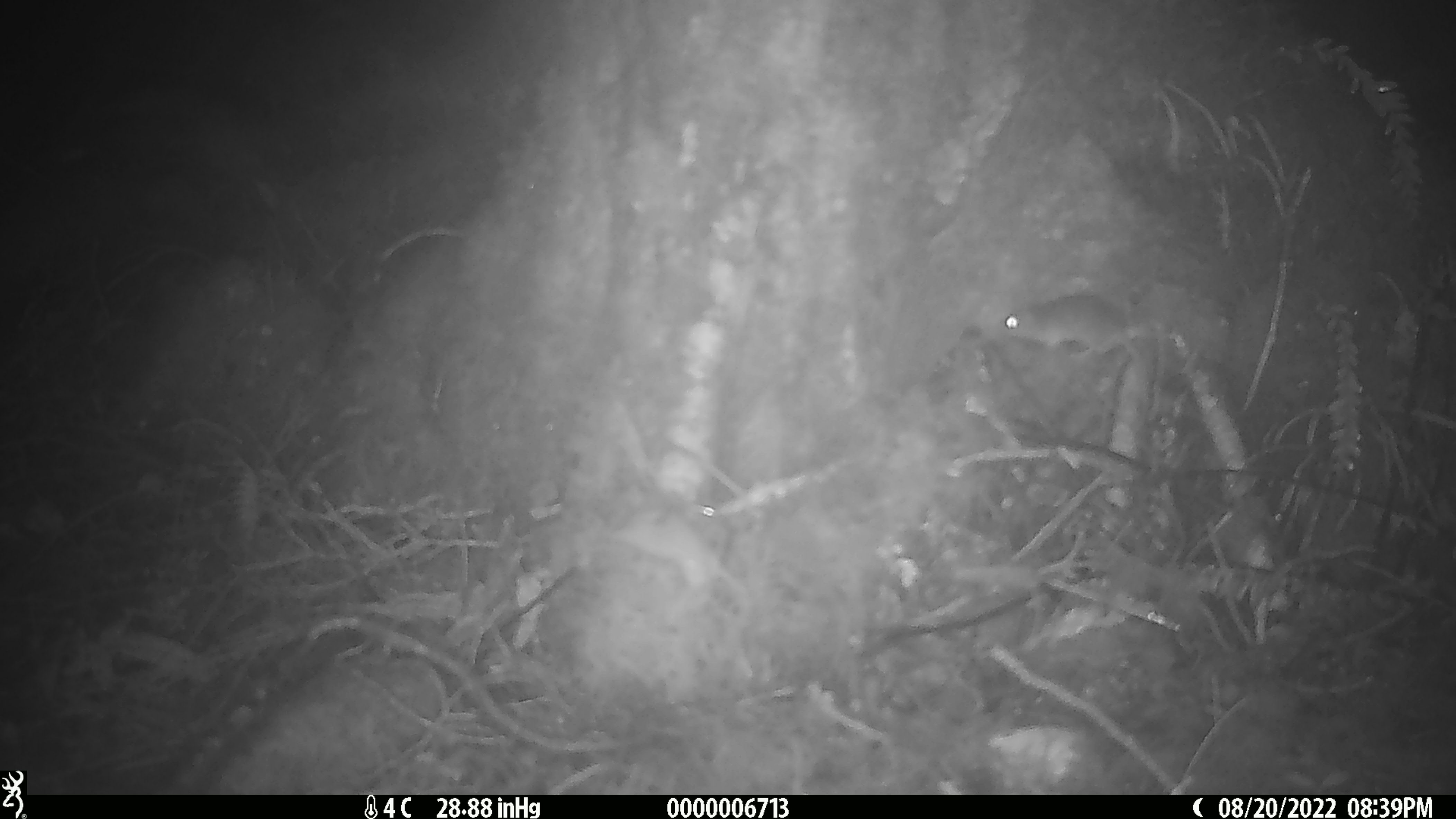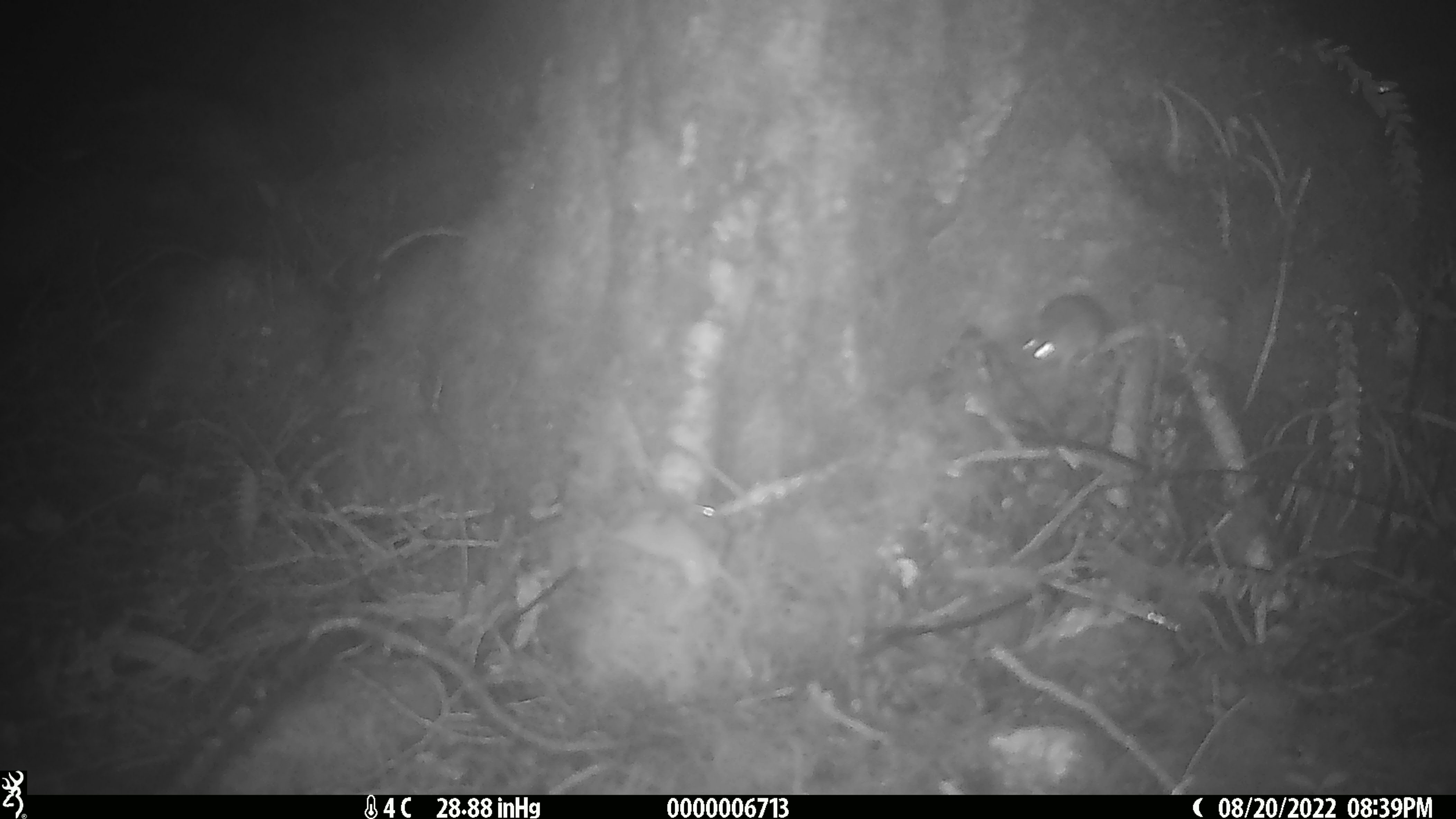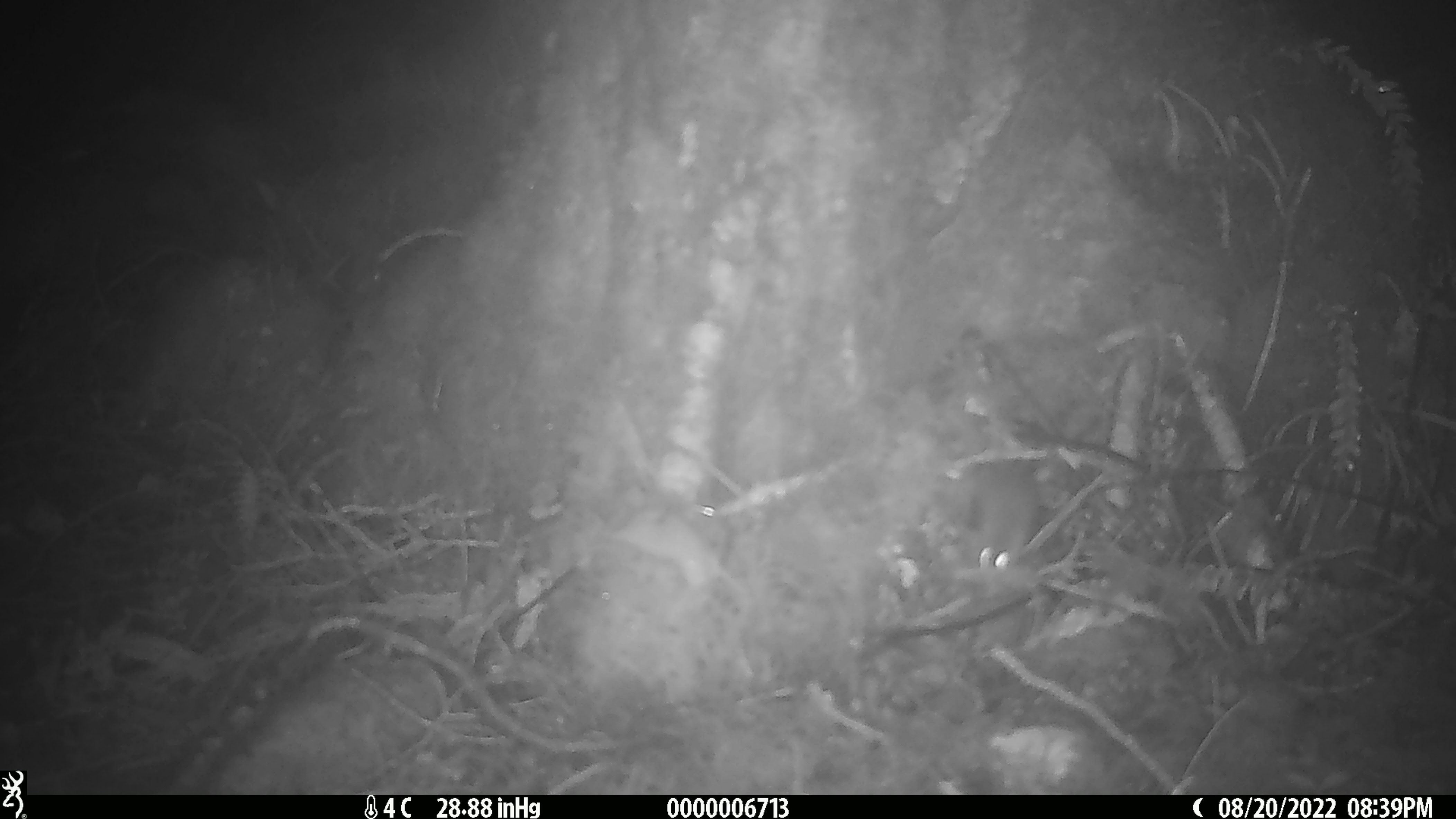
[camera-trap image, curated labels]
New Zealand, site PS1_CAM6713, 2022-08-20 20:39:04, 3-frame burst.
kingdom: Animalia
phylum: Chordata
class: Mammalia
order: Rodentia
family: Muridae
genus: Mus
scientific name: Mus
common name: mouse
Mouse (Mus).